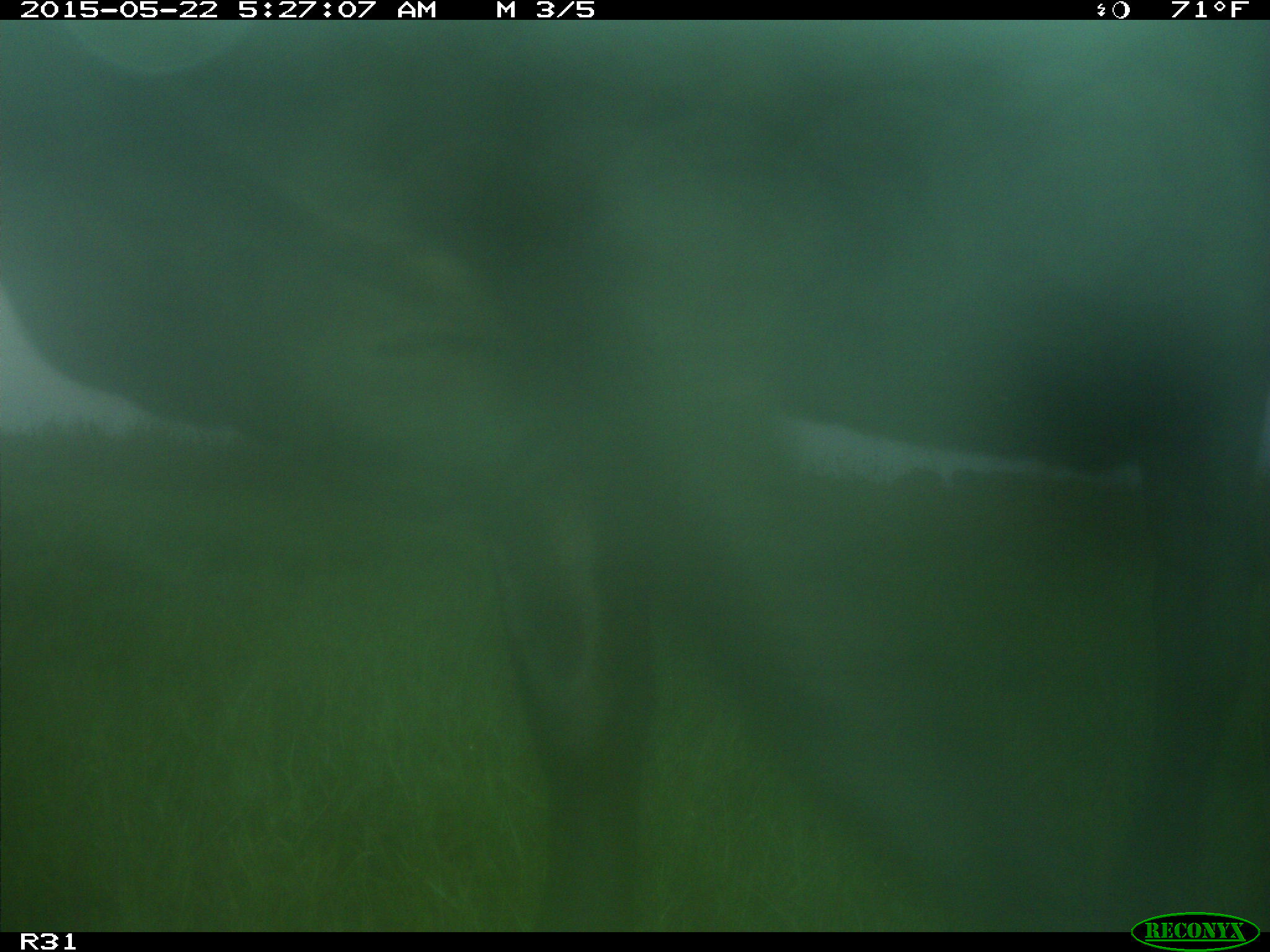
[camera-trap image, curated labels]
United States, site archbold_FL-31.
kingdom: Animalia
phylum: Chordata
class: Mammalia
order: Artiodactyla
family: Bovidae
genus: Bos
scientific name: Bos taurus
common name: domestic cow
Bos taurus (domestic cow).